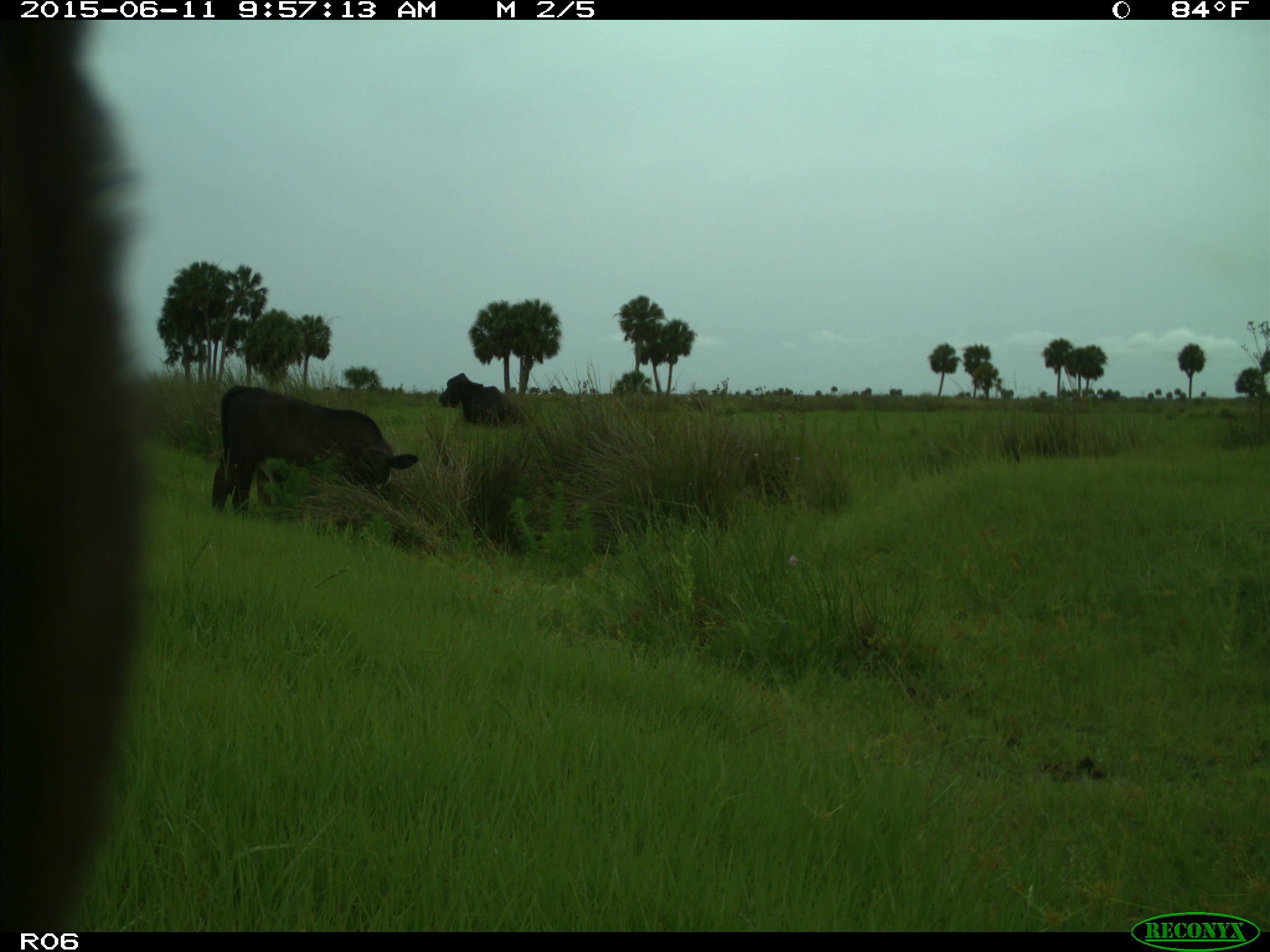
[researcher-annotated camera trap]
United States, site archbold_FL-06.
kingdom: Animalia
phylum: Chordata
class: Mammalia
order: Artiodactyla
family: Bovidae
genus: Bos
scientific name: Bos taurus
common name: domestic cow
Bos taurus (domestic cow).